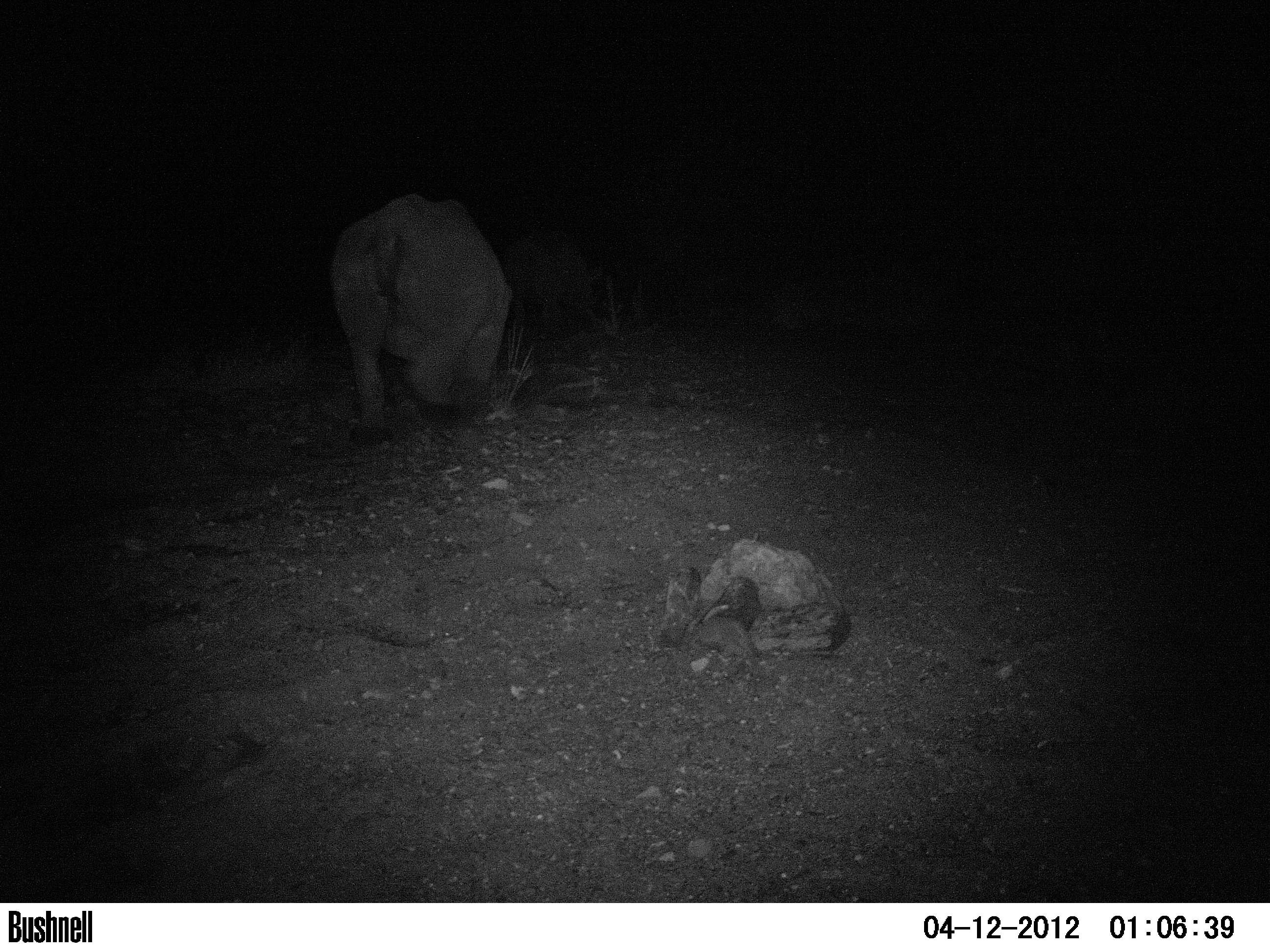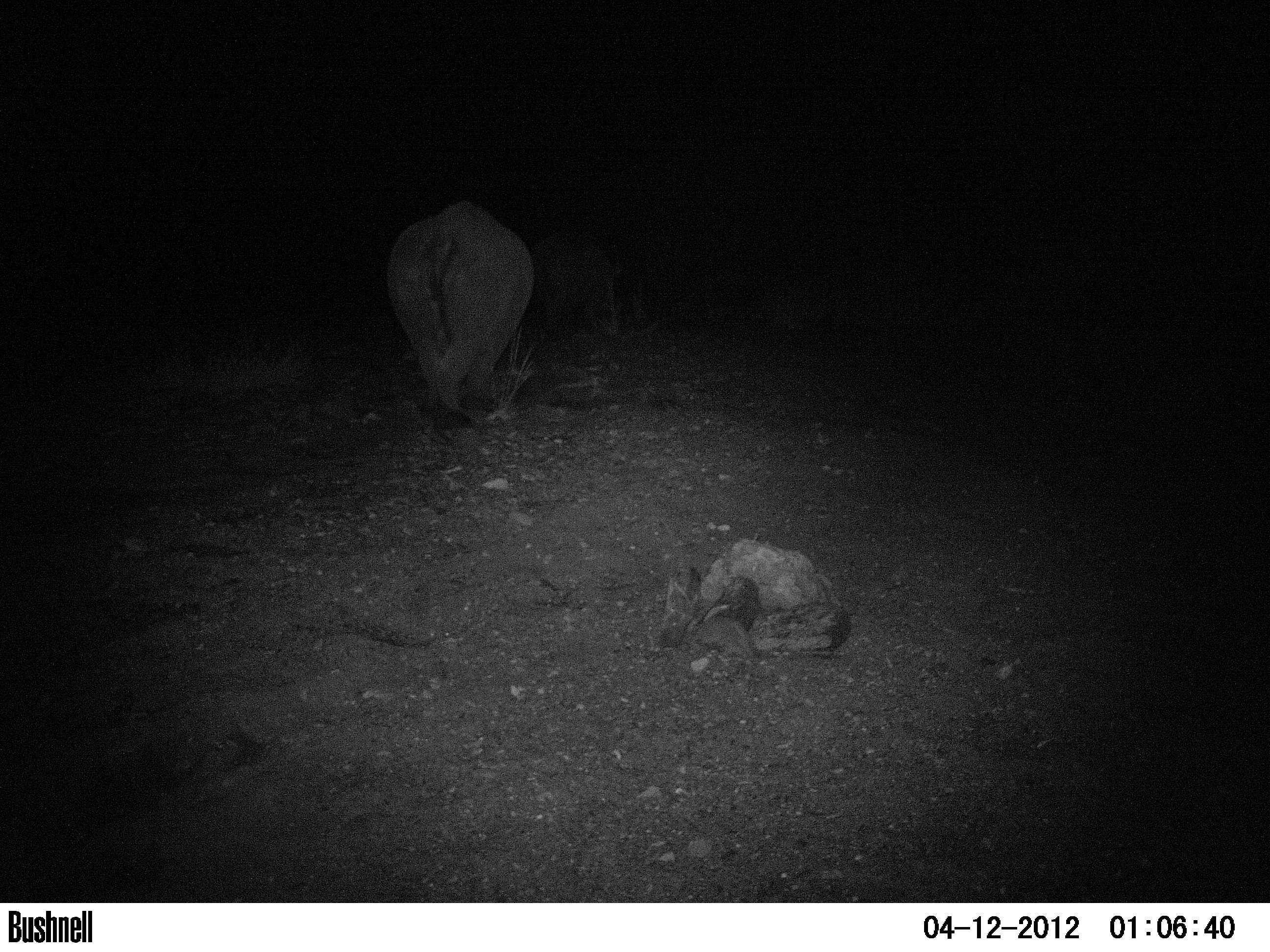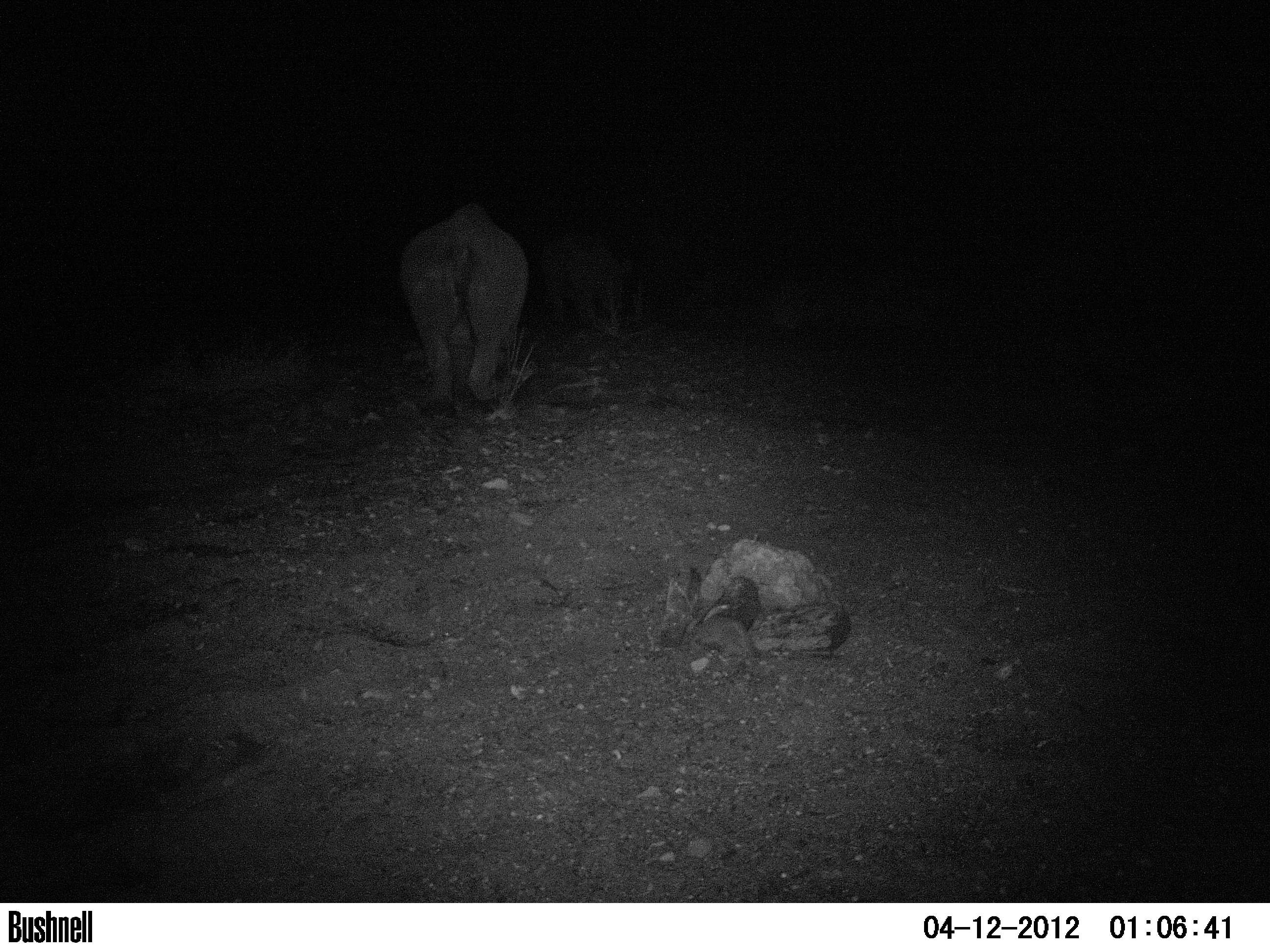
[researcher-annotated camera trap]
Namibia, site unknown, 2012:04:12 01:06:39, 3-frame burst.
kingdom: Animalia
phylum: Chordata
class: Mammalia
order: Perissodactyla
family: Rhinocerotidae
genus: Diceros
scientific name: Diceros bicornis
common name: black rhinoceros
Diceros bicornis (black rhinoceros).